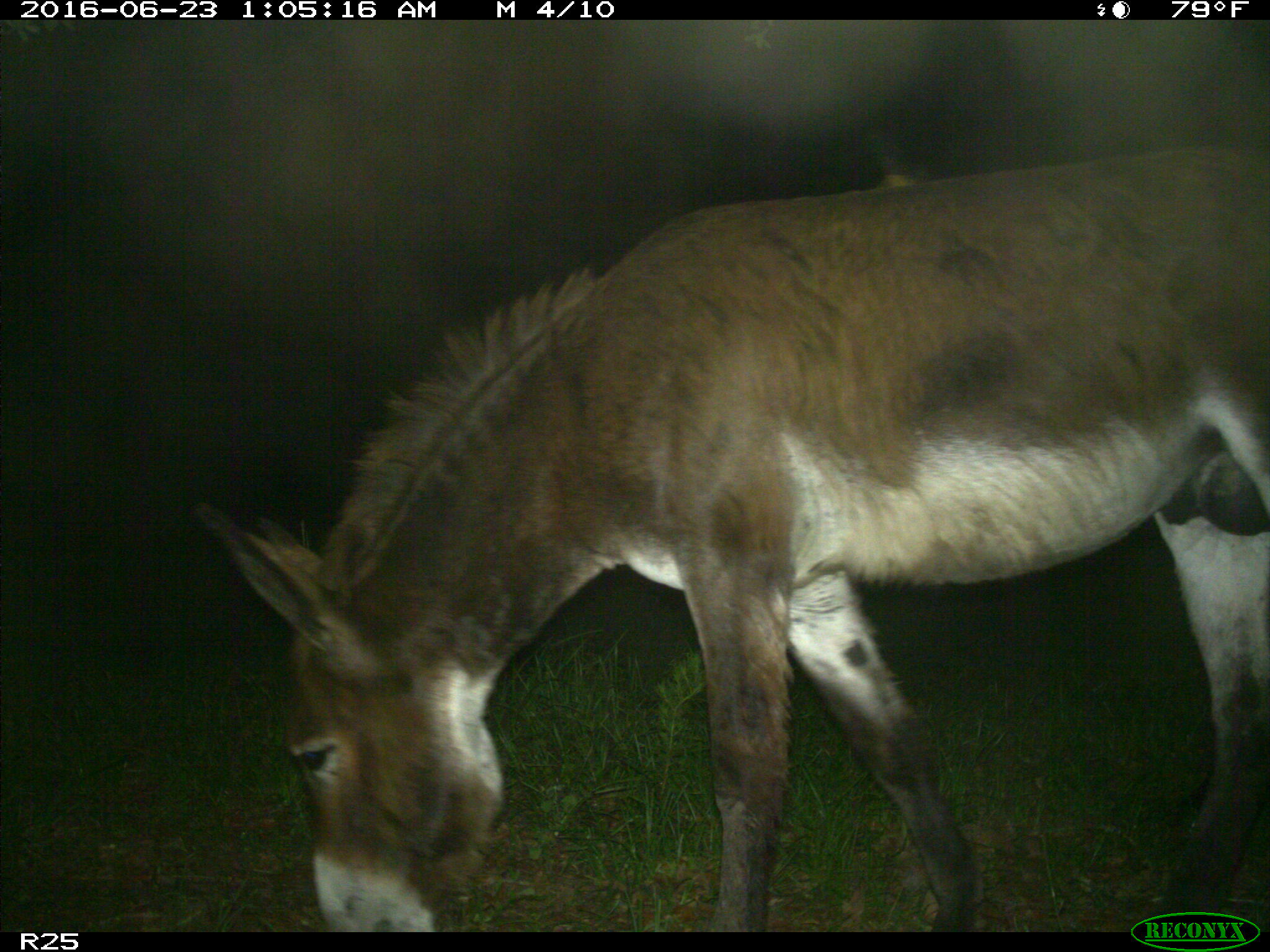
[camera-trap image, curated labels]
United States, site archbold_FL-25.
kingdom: Animalia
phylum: Chordata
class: Mammalia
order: Artiodactyla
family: Bovidae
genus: Bos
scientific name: Bos taurus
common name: domestic cow